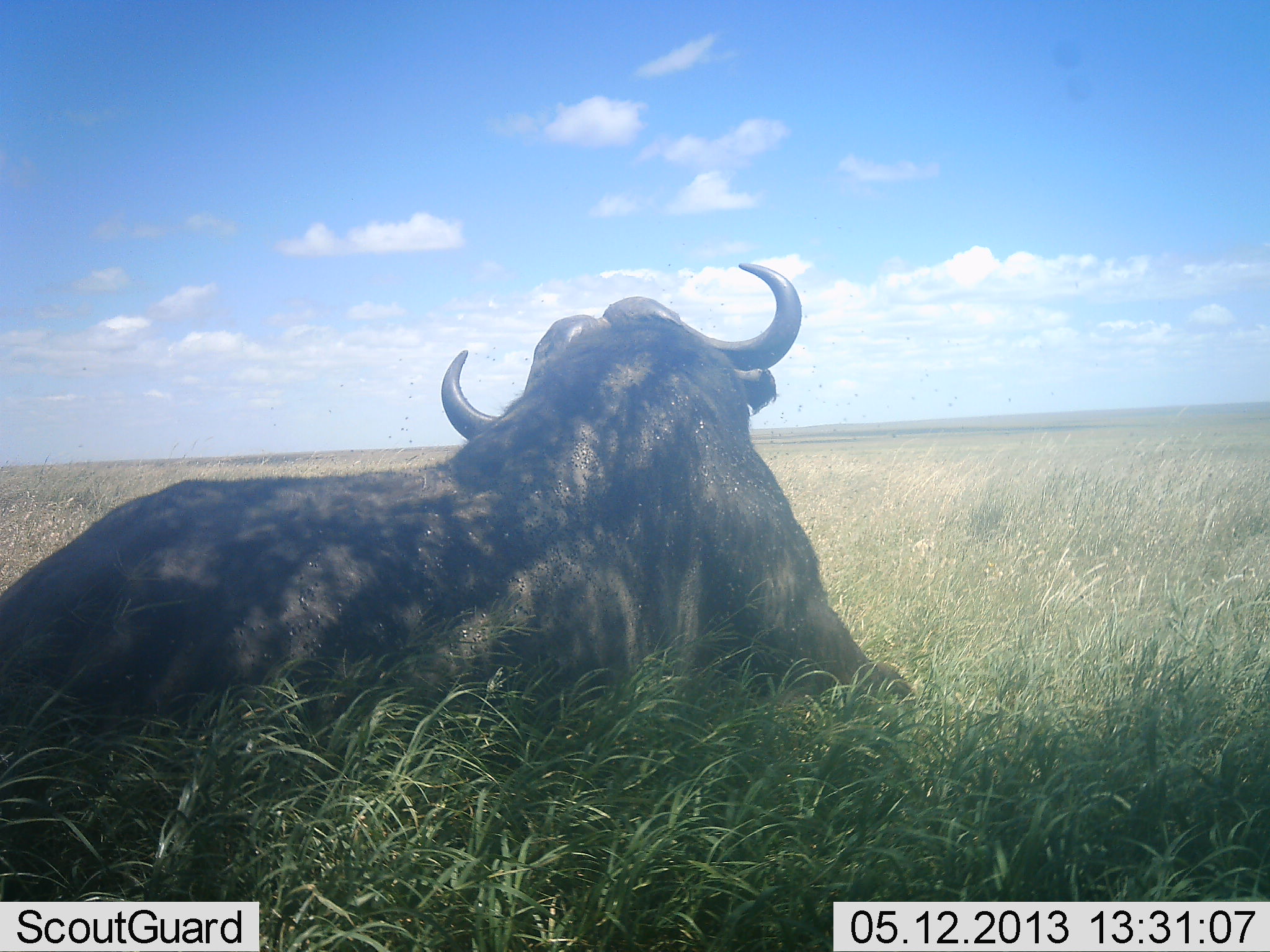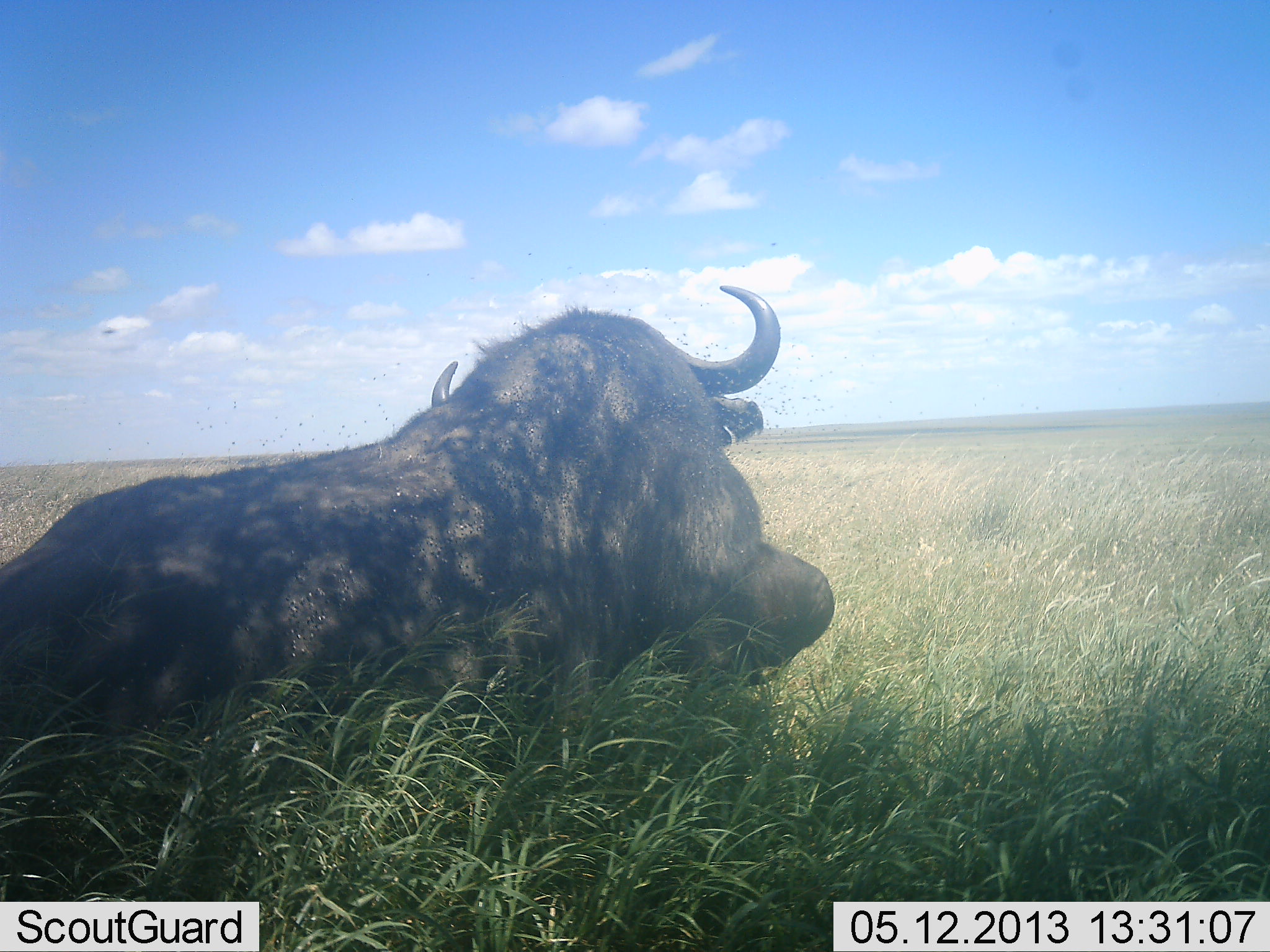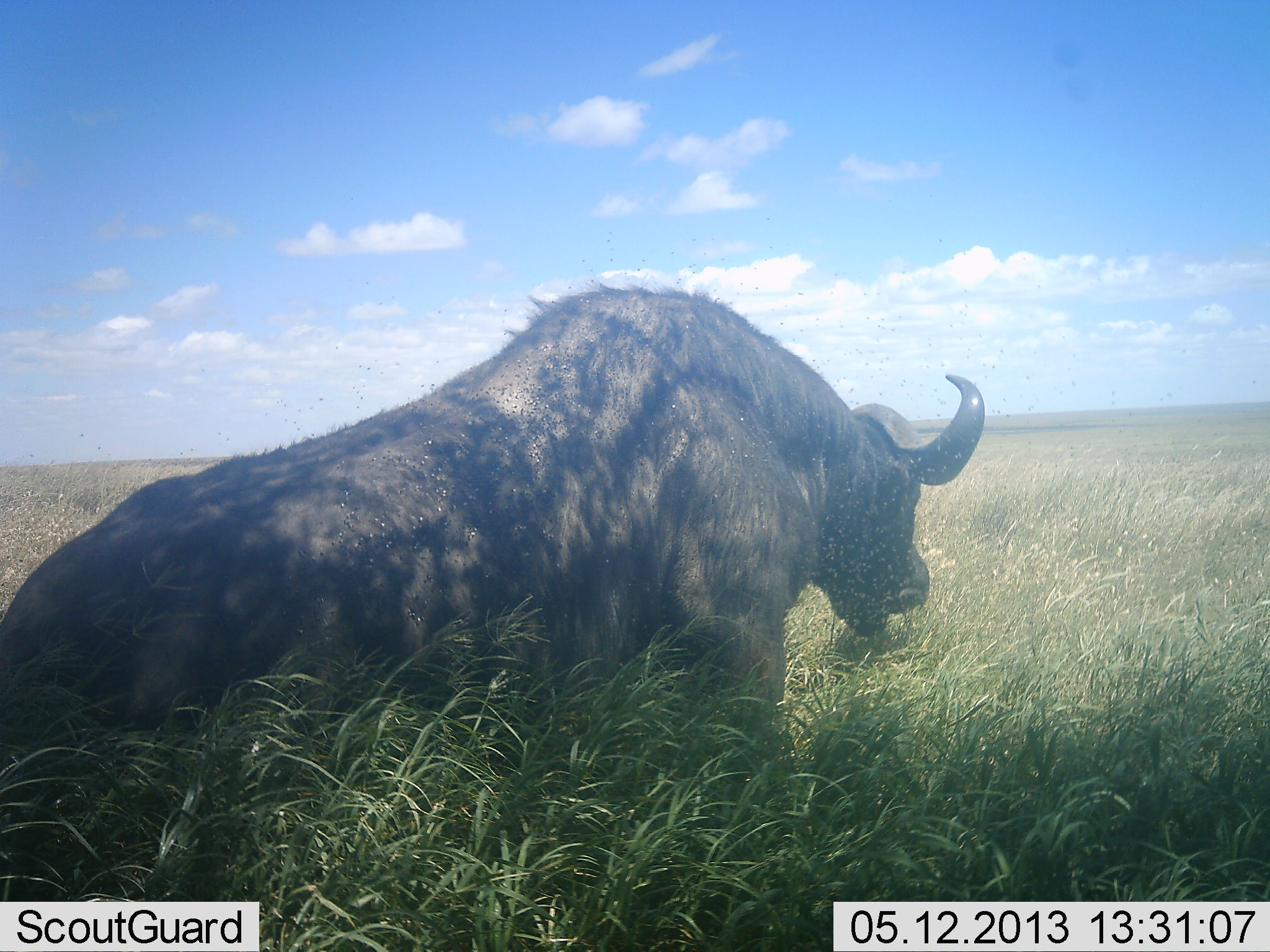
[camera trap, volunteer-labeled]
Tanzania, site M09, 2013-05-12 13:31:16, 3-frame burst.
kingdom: Animalia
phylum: Chordata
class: Mammalia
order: Artiodactyla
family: Bovidae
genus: Syncerus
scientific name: Syncerus caffer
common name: cape buffalo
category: buffalo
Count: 1.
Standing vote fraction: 10%.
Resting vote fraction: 85%.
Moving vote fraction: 15%.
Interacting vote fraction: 0%.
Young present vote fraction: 0%.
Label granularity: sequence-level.